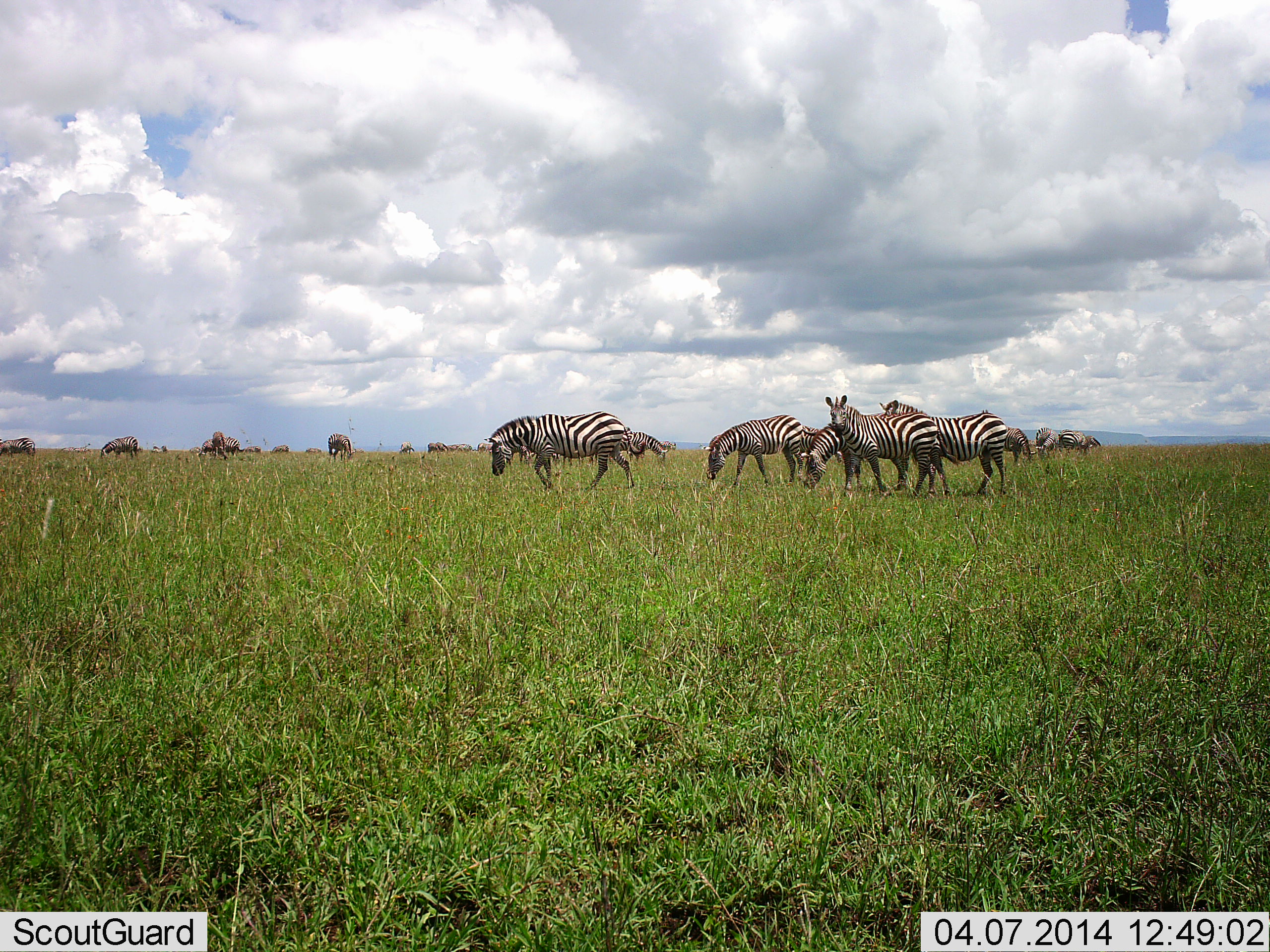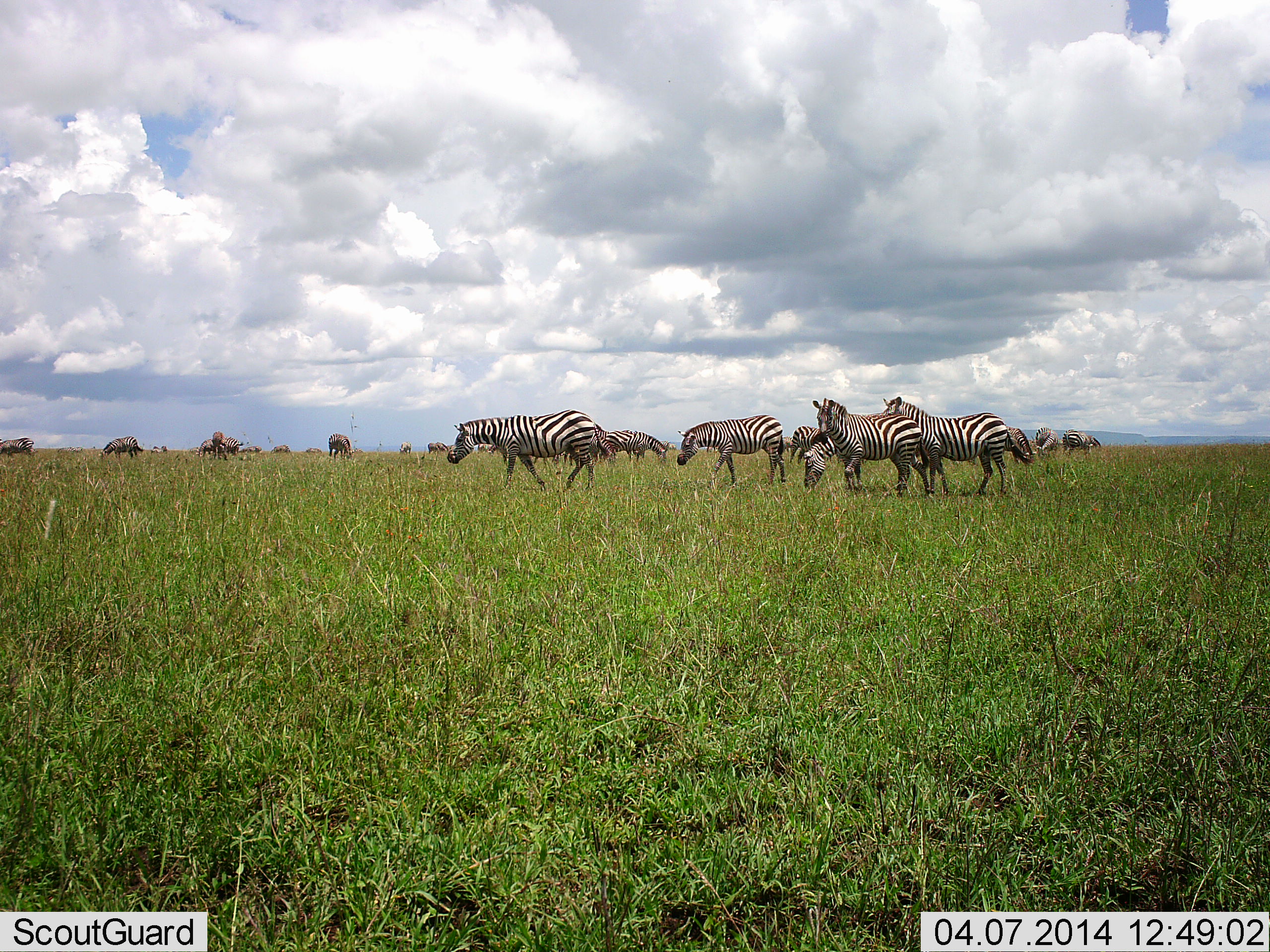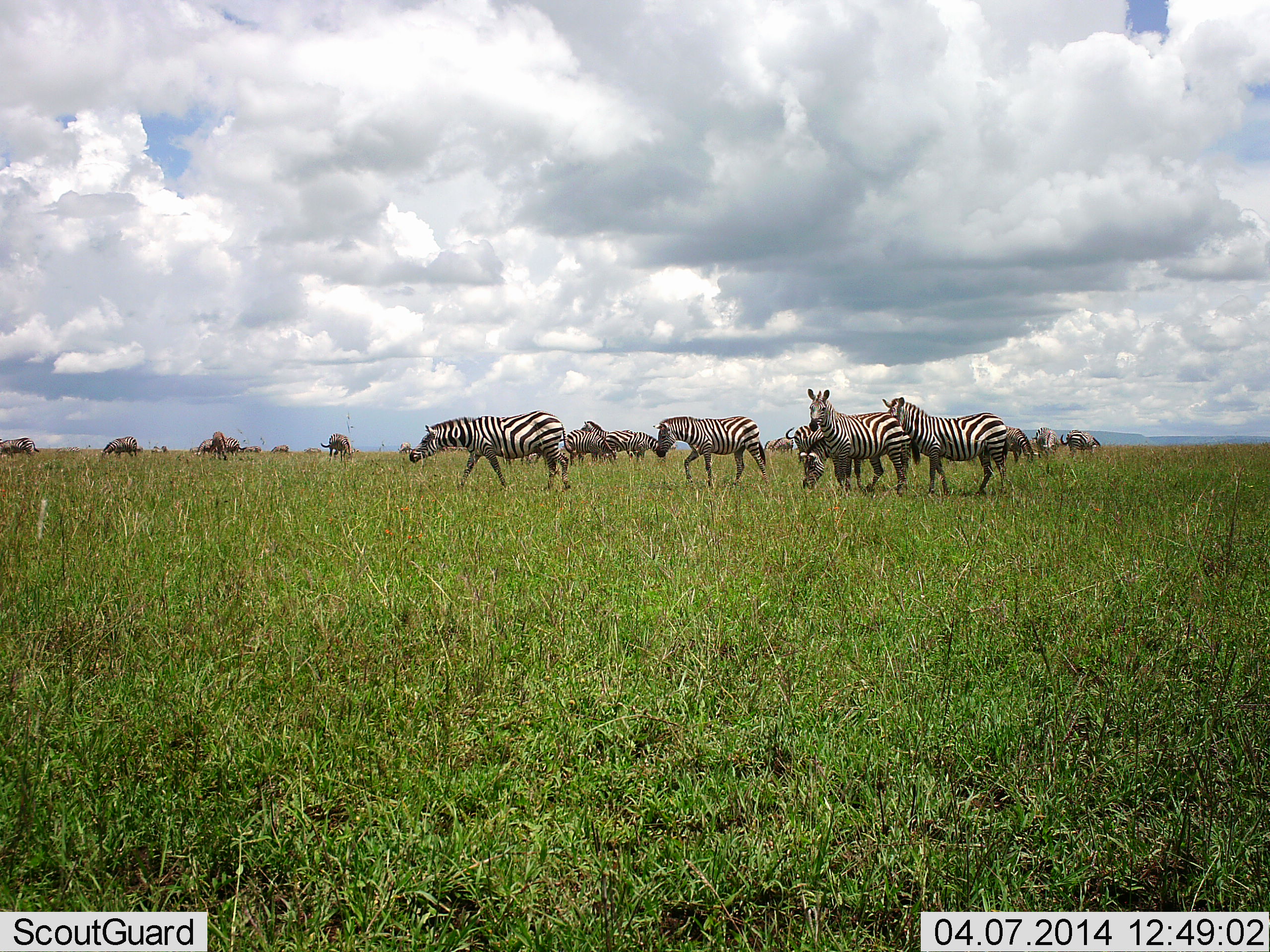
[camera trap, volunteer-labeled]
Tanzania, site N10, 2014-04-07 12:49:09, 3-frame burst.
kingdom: Animalia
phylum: Chordata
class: Mammalia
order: Perissodactyla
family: Equidae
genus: Equus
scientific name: Equus quagga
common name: plains zebra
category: zebra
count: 10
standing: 83%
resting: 0%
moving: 58%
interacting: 0%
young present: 0%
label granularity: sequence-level